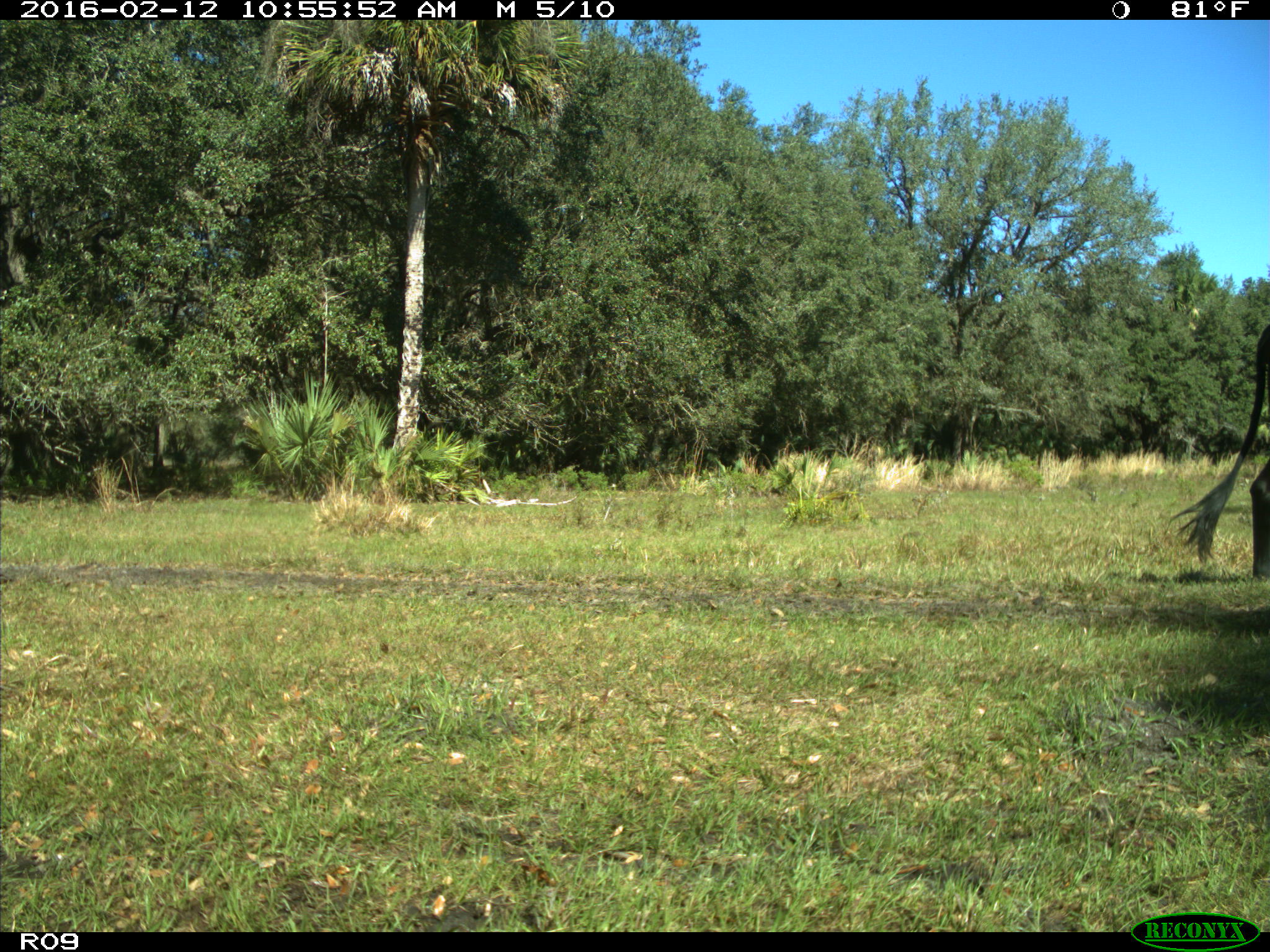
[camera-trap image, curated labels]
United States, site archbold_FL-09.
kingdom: Animalia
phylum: Chordata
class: Mammalia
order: Artiodactyla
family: Bovidae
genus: Bos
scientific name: Bos taurus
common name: domestic cow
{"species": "Bos taurus (domestic cow)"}